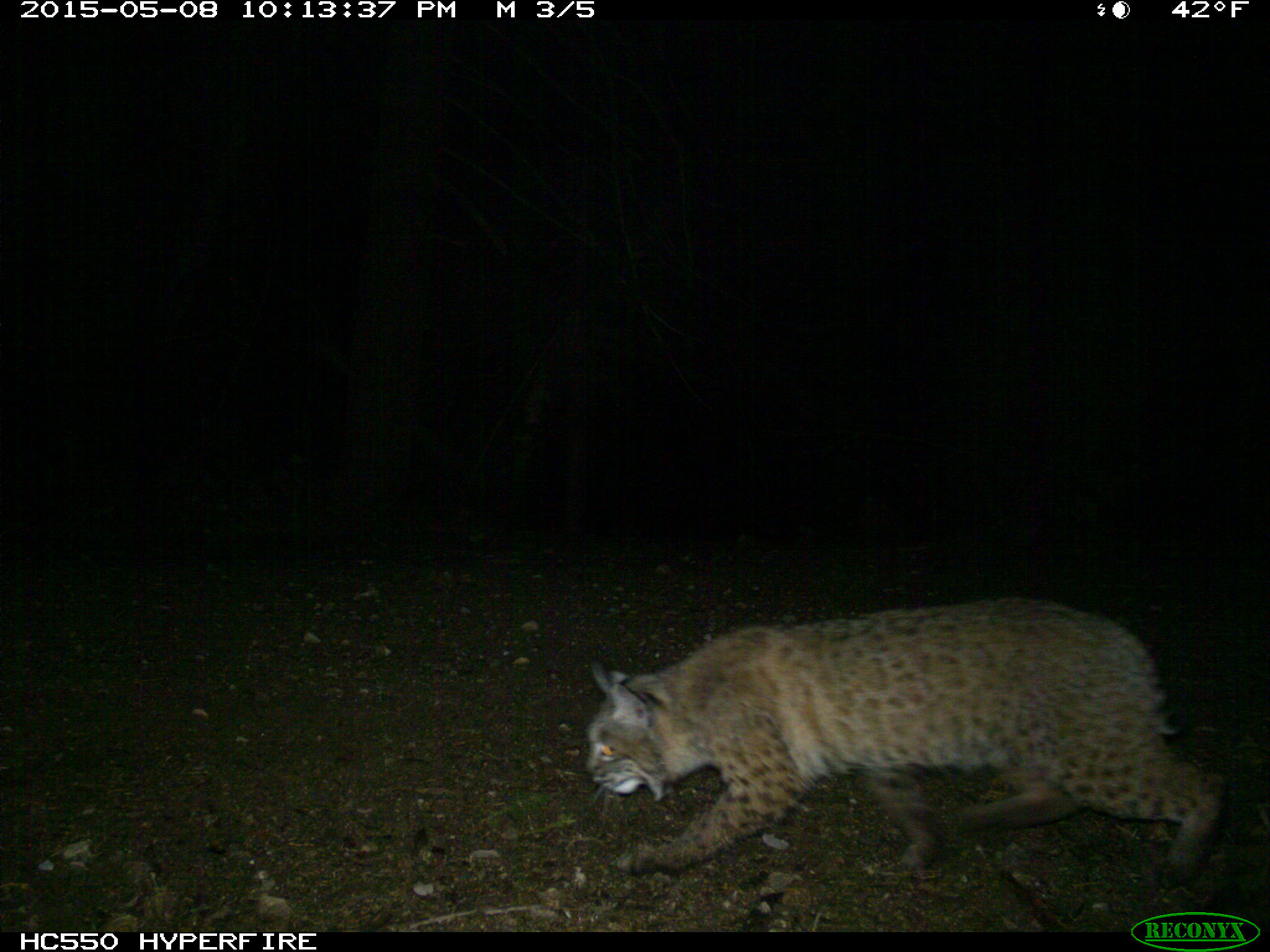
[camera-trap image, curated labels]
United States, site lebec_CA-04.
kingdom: Animalia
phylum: Chordata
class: Mammalia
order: Carnivora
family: Felidae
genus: Lynx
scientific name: Lynx rufus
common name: bobcat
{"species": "Lynx rufus (bobcat)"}